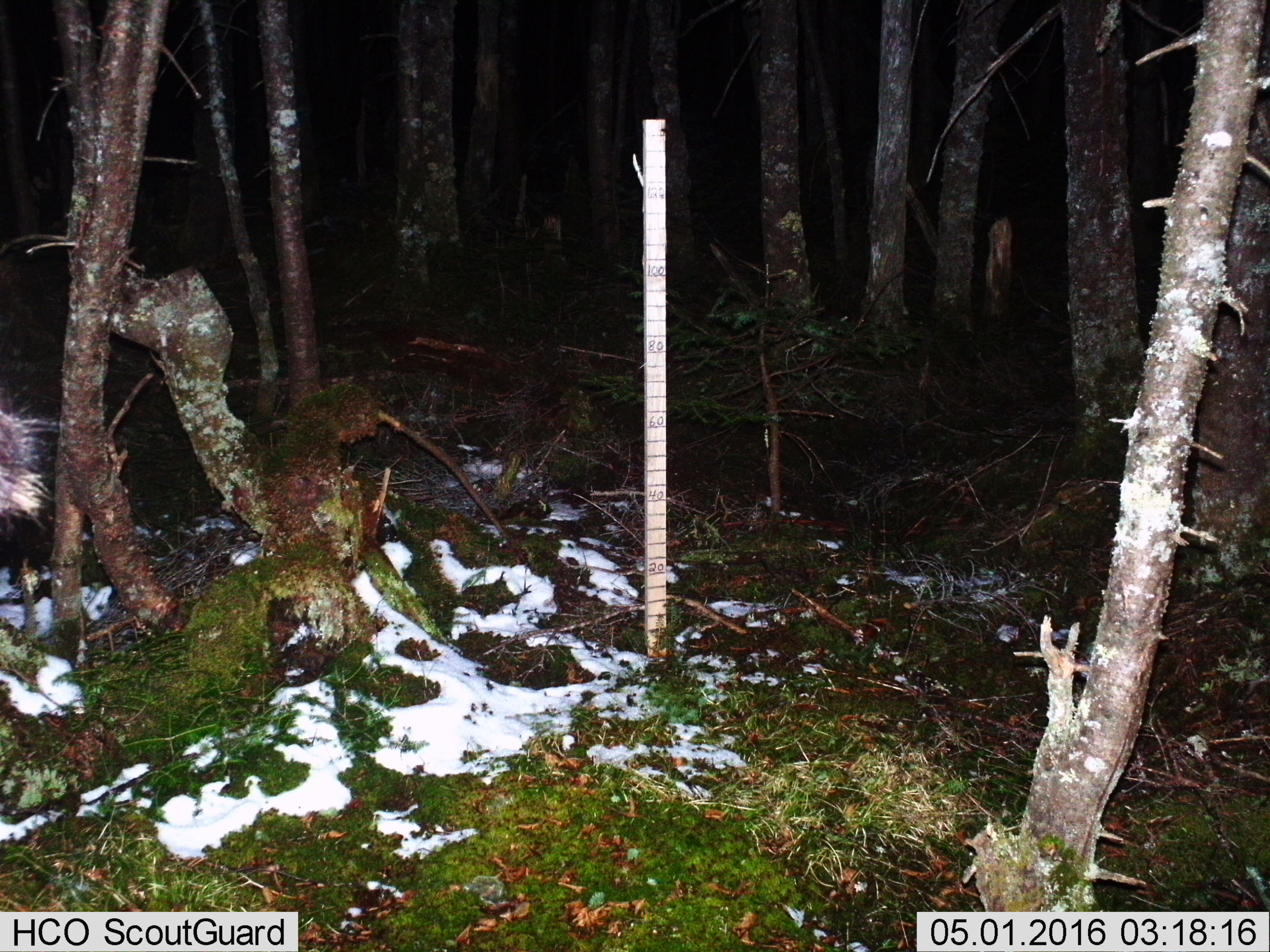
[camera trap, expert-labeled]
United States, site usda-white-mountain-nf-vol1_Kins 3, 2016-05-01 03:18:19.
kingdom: Animalia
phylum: Chordata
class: Mammalia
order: Artiodactyla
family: Cervidae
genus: Alces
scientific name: Alces alces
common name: moose